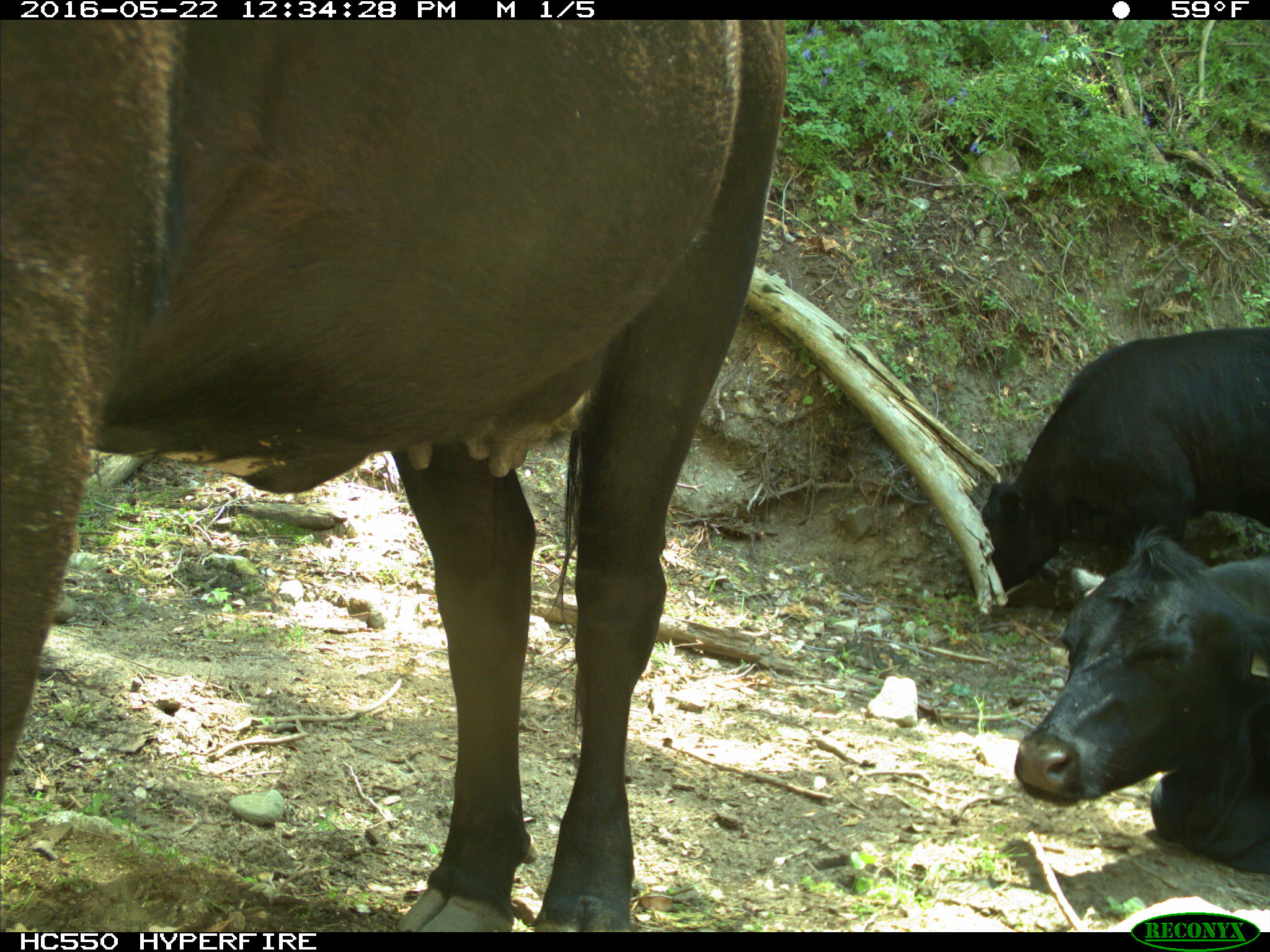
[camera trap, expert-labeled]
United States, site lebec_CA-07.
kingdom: Animalia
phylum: Chordata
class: Mammalia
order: Artiodactyla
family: Bovidae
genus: Bos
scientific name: Bos taurus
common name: domestic cow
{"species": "Bos taurus (domestic cow)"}